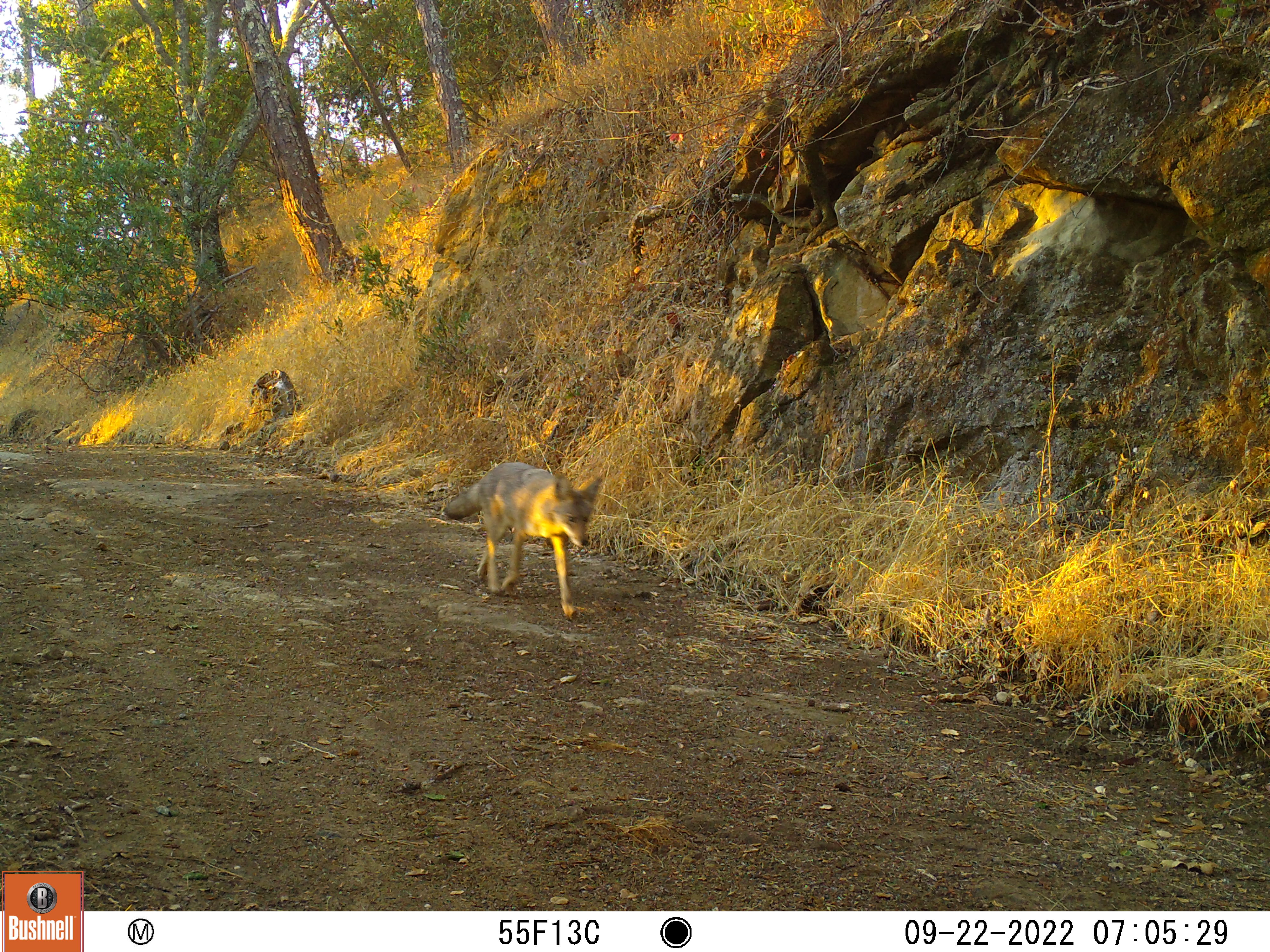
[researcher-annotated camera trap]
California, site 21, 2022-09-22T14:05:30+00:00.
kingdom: Animalia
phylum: Chordata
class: Mammalia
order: Carnivora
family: Canidae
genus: Canis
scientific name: Canis latrans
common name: coyote